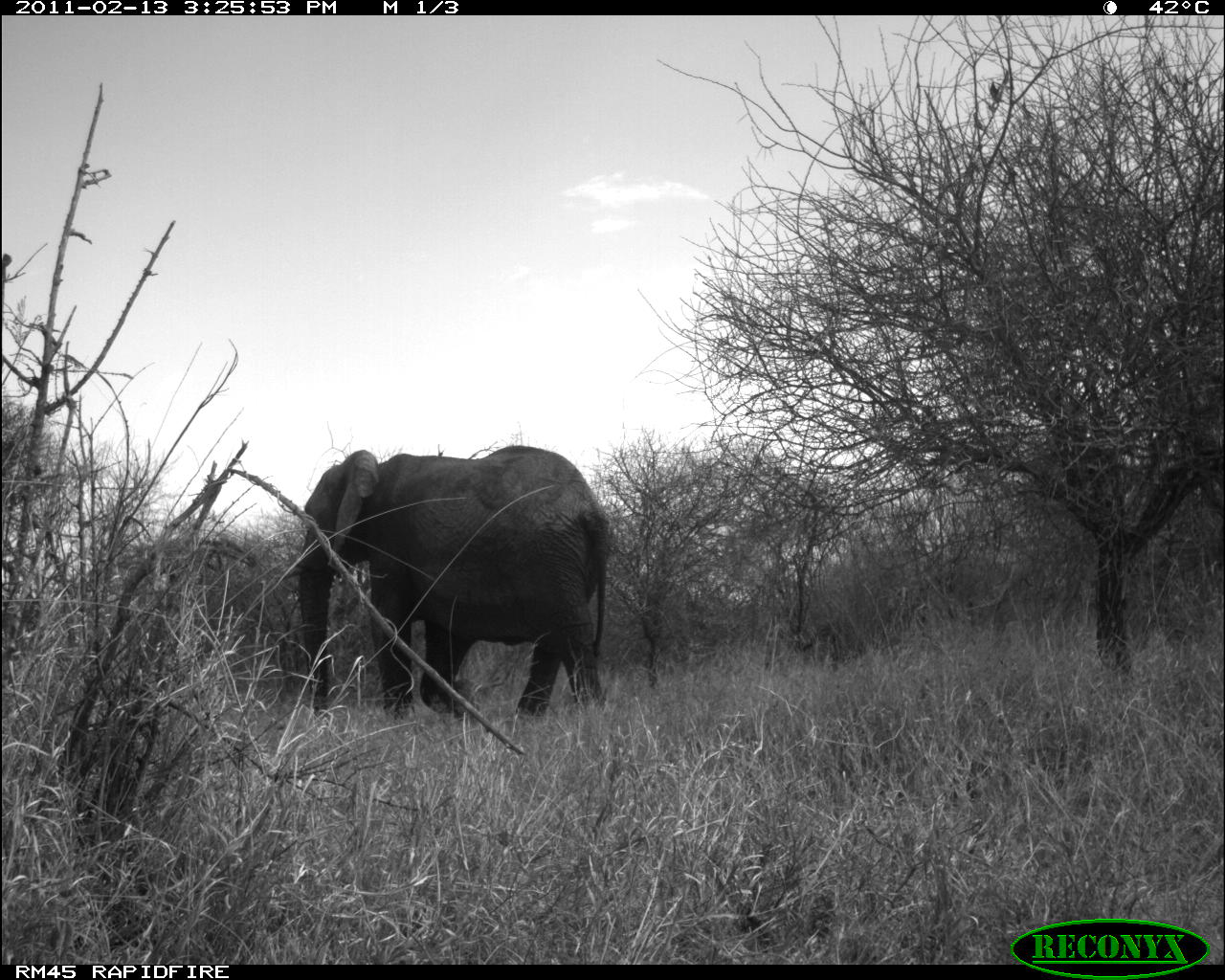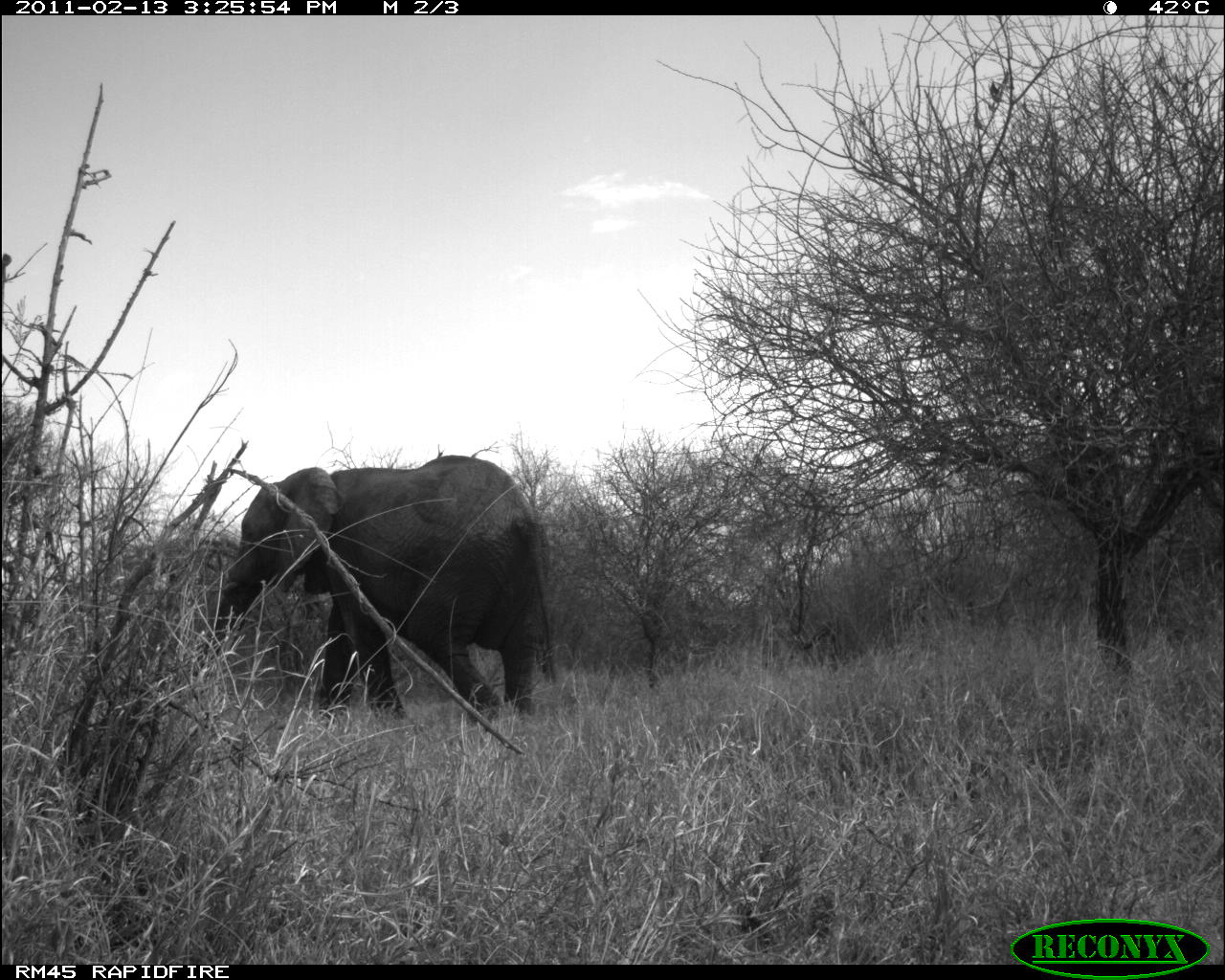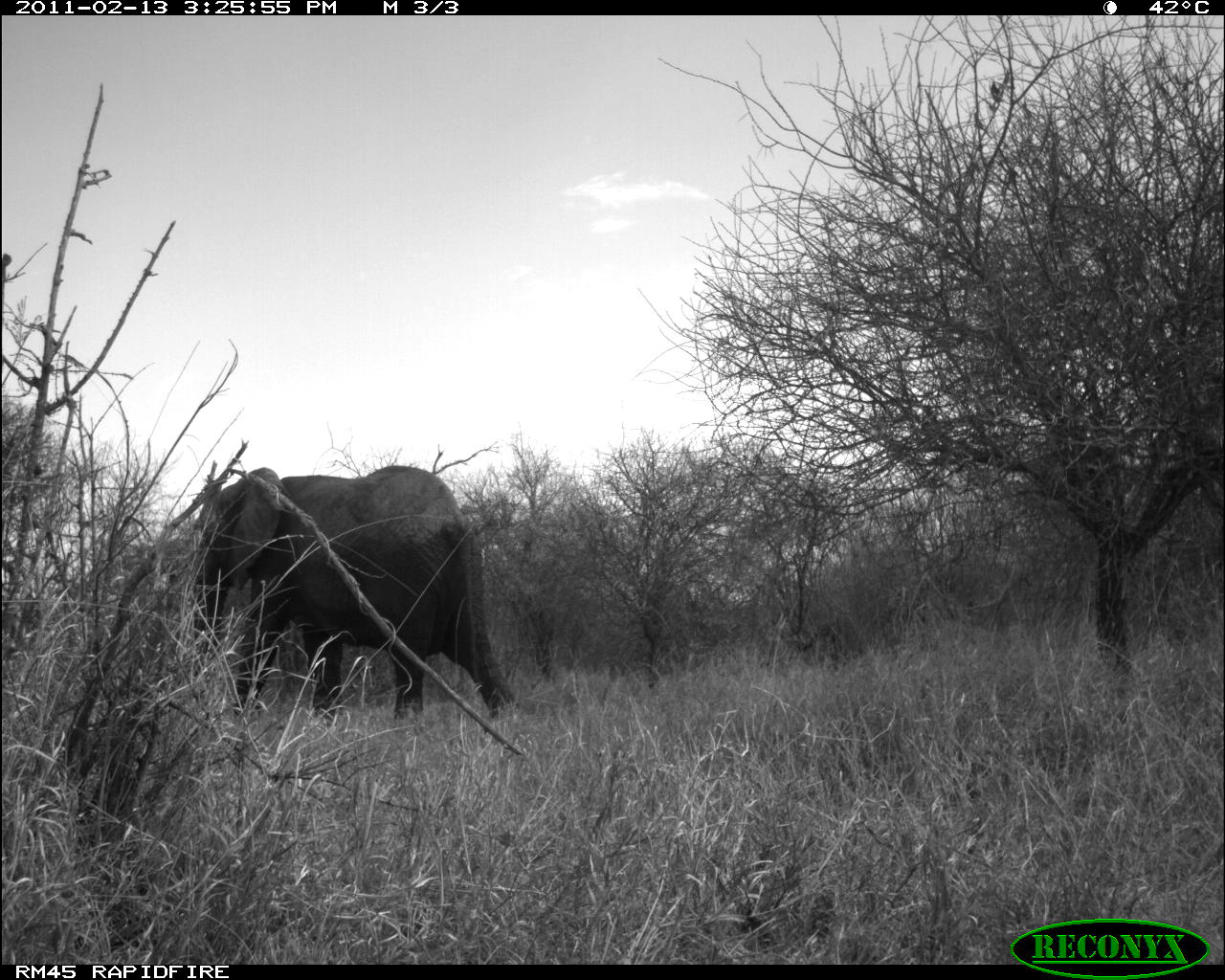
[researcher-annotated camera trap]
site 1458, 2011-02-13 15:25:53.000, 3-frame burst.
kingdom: Animalia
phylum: Chordata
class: Mammalia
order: Proboscidea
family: Elephantidae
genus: Loxodonta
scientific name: Loxodonta africana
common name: african bush elephant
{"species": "Loxodonta africana (african bush elephant)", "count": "1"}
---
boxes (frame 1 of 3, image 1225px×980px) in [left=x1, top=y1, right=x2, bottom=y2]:
loxodonta africana: [left=298, top=445, right=610, bottom=721]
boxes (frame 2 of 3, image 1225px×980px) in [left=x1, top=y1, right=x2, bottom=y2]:
loxodonta africana: [left=195, top=448, right=560, bottom=734]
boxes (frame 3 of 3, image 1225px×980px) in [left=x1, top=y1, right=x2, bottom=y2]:
loxodonta africana: [left=189, top=464, right=521, bottom=724]